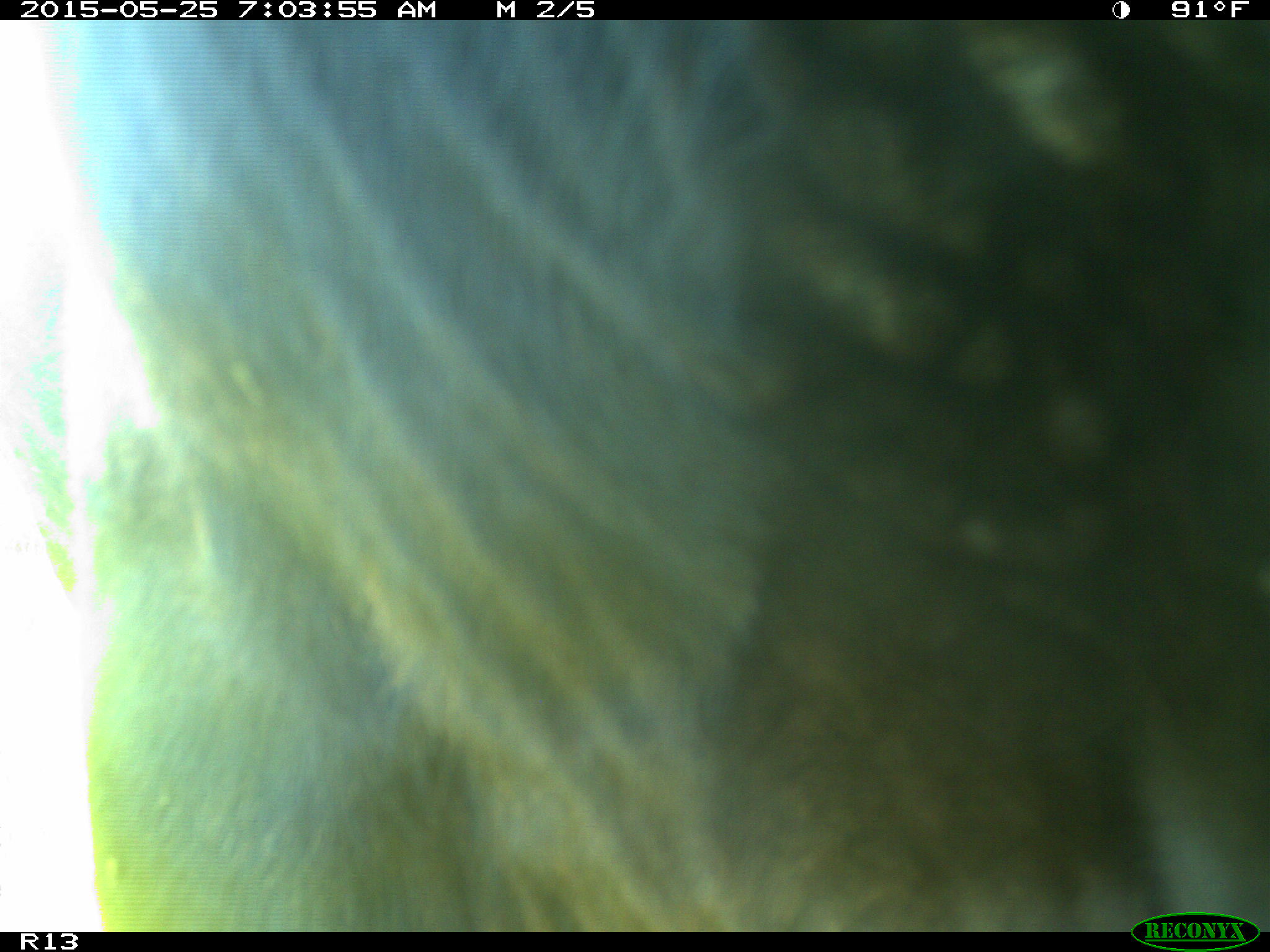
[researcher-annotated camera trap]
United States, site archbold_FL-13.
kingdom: Animalia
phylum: Chordata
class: Mammalia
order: Artiodactyla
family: Bovidae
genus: Bos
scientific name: Bos taurus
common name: domestic cow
Bos taurus (domestic cow).